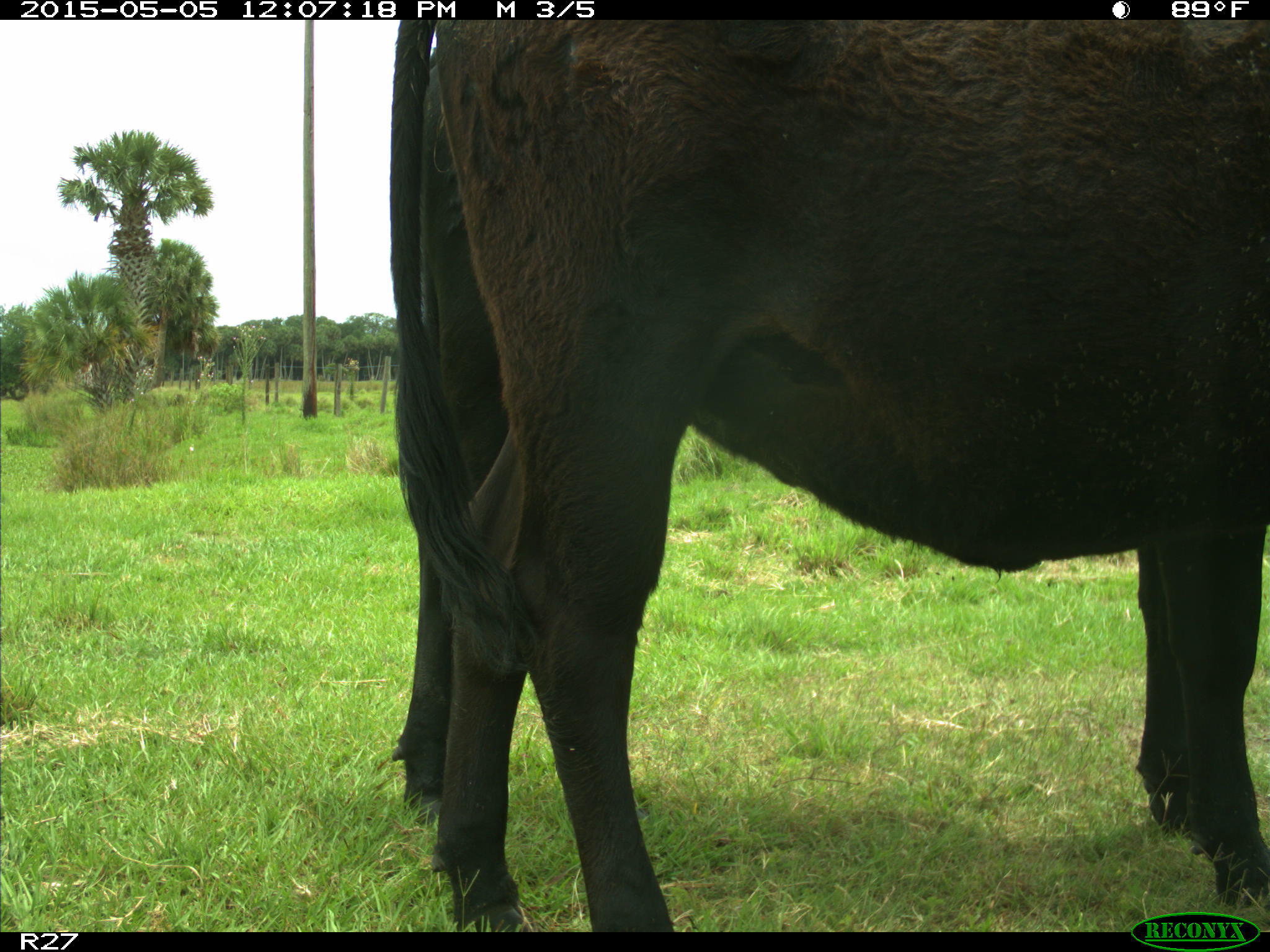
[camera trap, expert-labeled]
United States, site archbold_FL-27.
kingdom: Animalia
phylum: Chordata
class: Mammalia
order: Artiodactyla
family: Bovidae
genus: Bos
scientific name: Bos taurus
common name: domestic cow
Bos taurus (domestic cow).